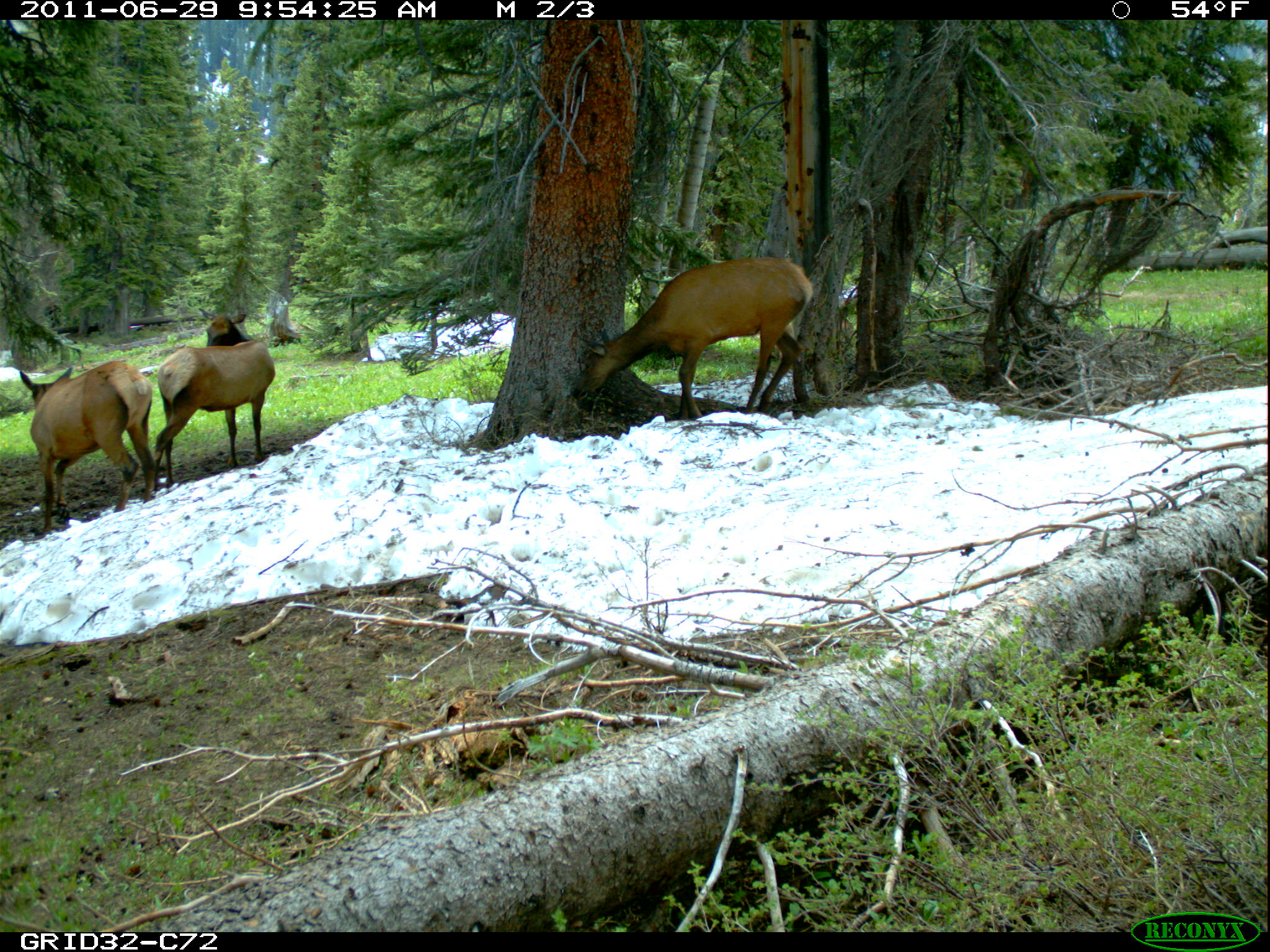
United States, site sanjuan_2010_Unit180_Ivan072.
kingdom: Animalia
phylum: Chordata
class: Mammalia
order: Artiodactyla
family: Cervidae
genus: Cervus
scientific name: Cervus elaphus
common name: red deer